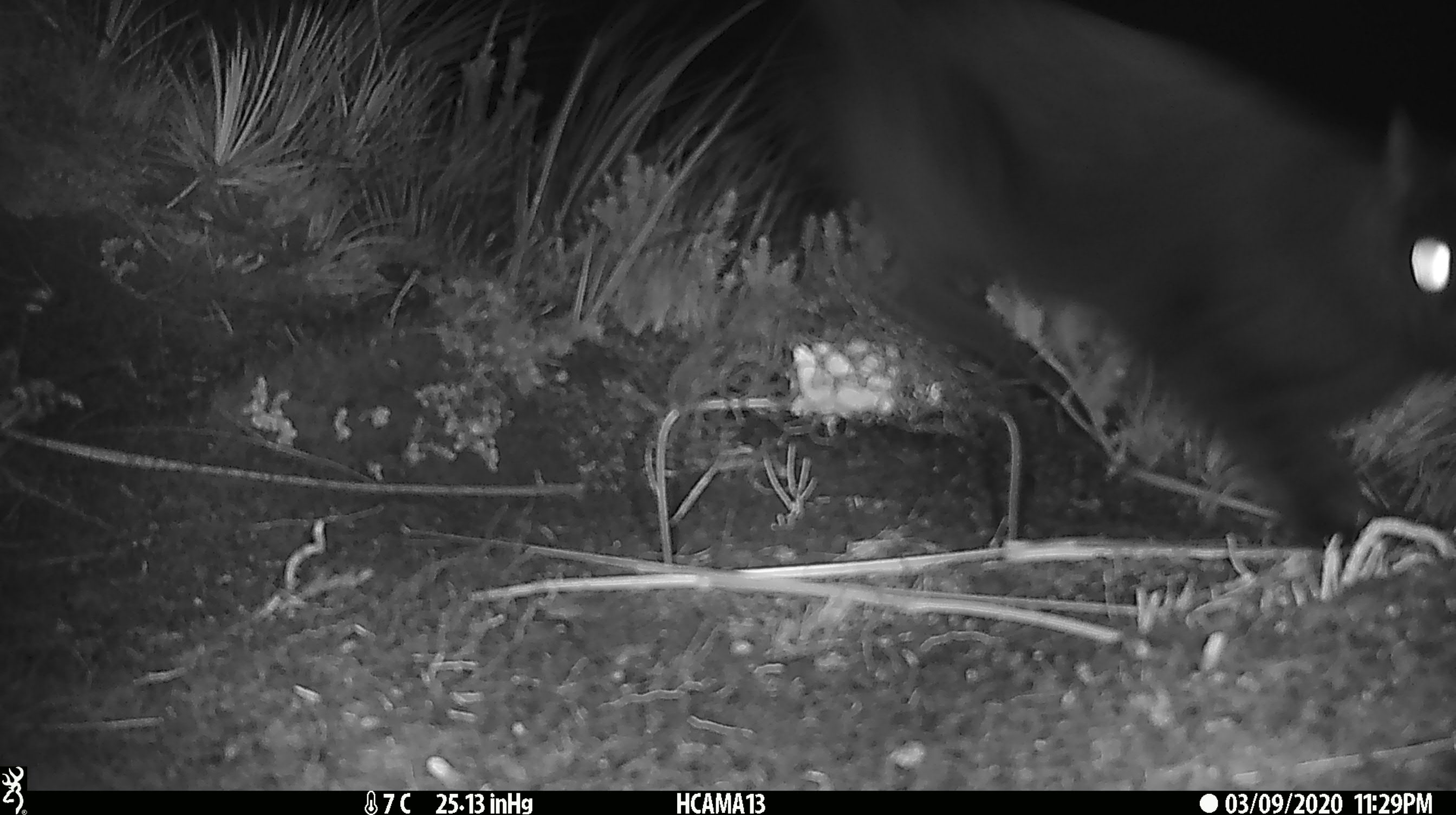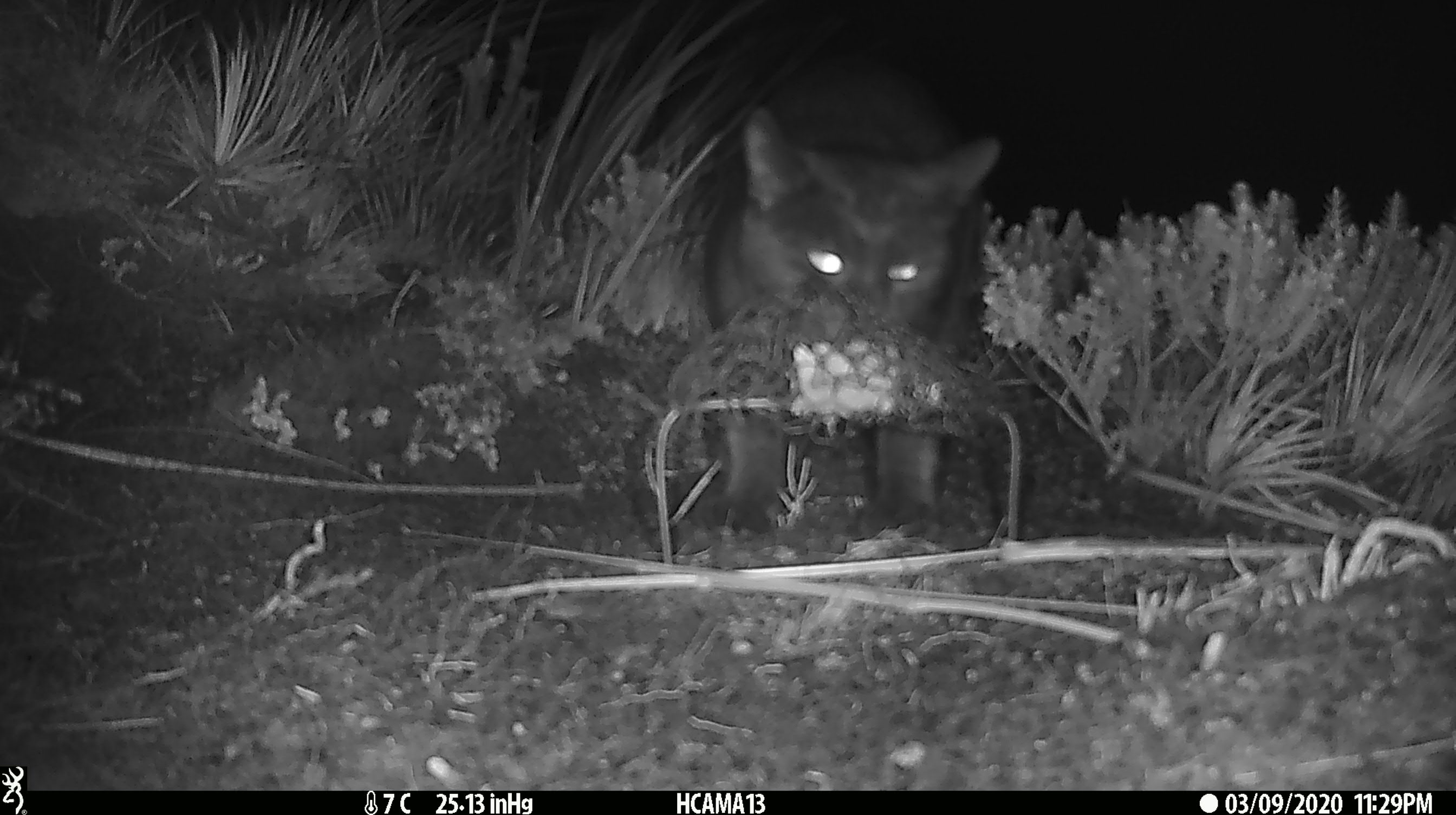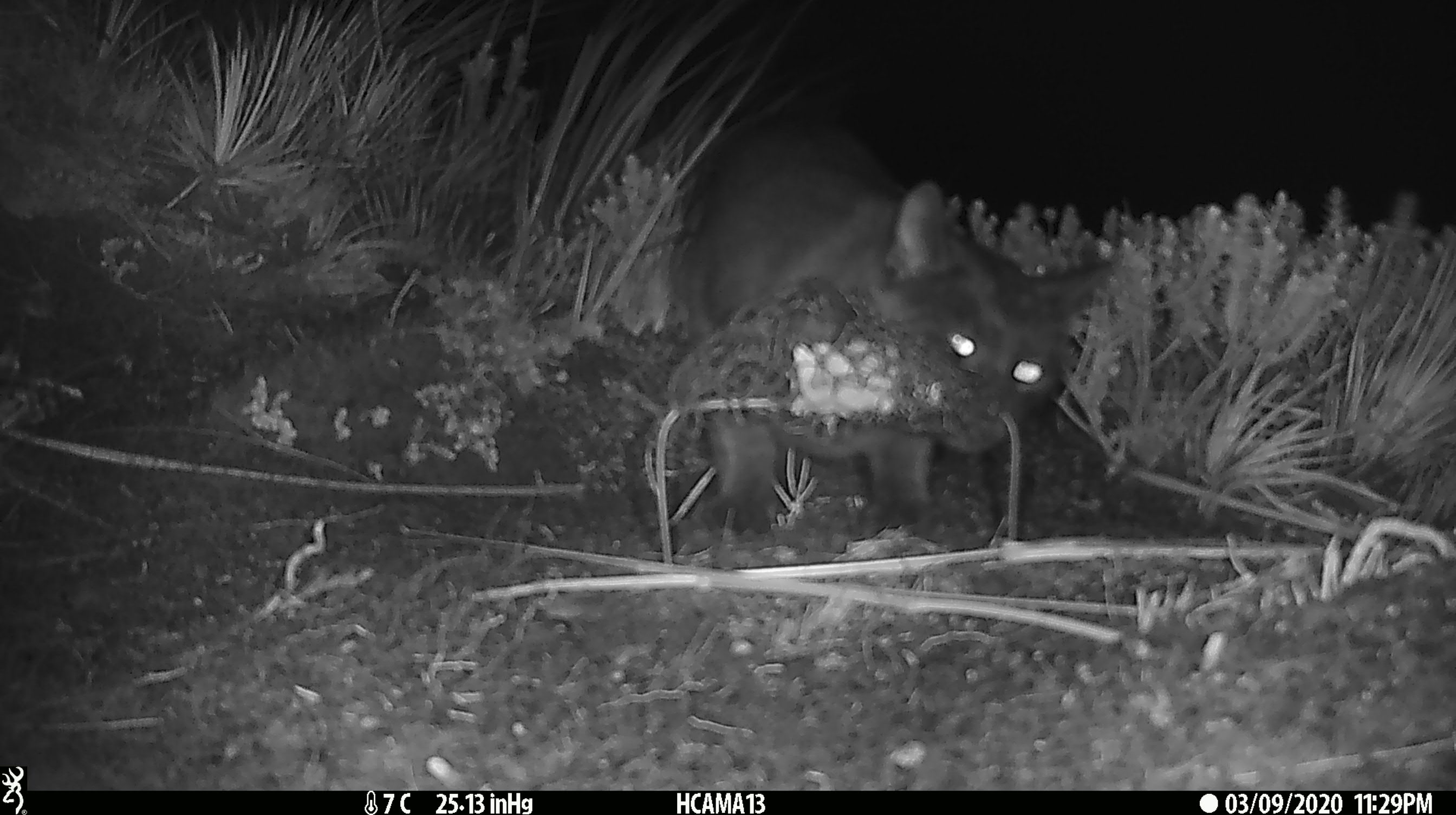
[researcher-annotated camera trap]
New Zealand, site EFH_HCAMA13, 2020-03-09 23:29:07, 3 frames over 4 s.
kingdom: Animalia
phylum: Chordata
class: Mammalia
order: Carnivora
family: Felidae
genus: Felis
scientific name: Felis catus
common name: domestic cat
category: cat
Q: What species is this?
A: Cat (domestic cat) (Felis catus).